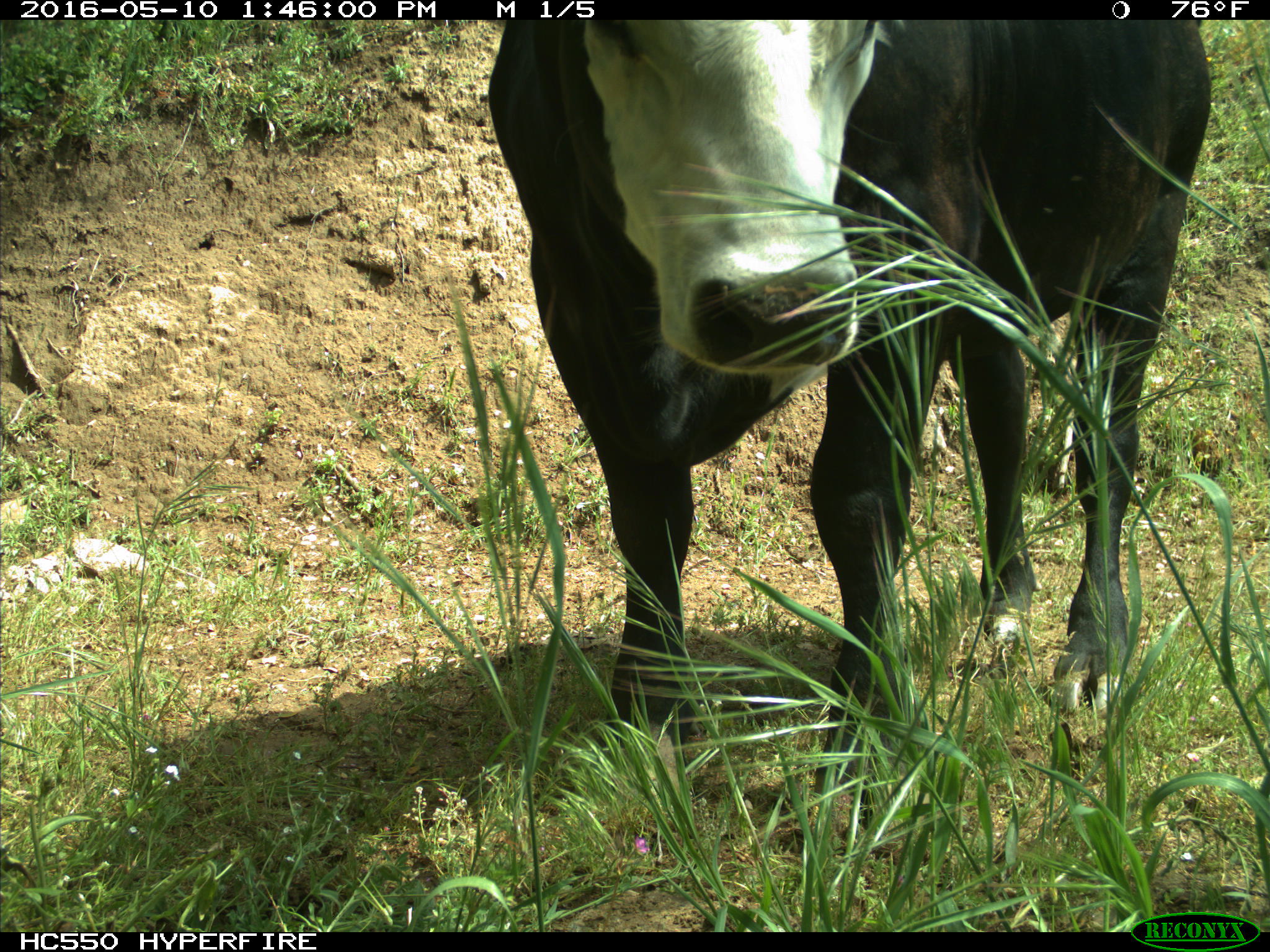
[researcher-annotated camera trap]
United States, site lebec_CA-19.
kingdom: Animalia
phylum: Chordata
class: Mammalia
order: Artiodactyla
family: Bovidae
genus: Bos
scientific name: Bos taurus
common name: domestic cow